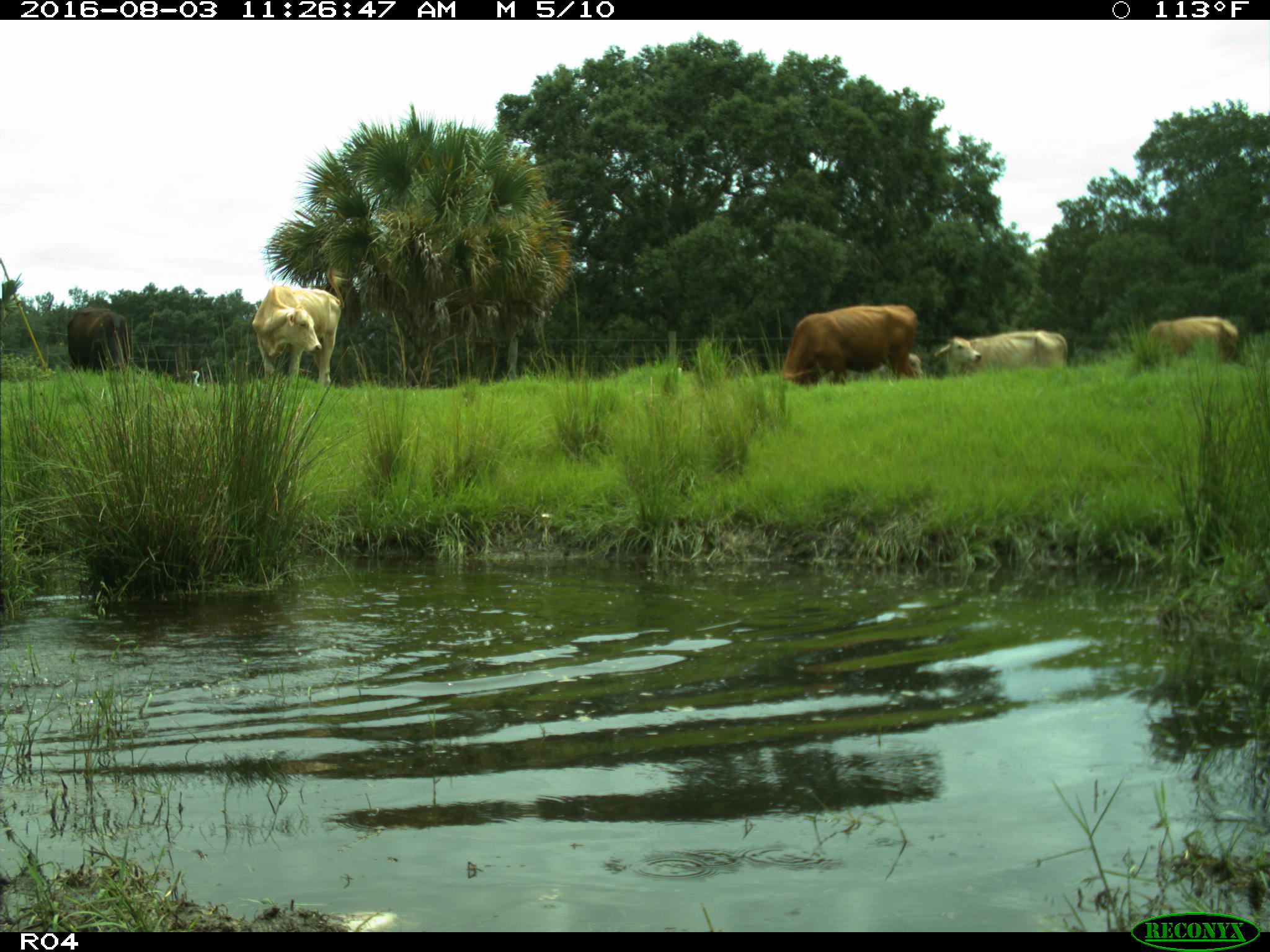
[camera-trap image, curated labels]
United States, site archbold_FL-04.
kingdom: Animalia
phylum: Chordata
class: Mammalia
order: Artiodactyla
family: Bovidae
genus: Bos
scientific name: Bos taurus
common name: domestic cow